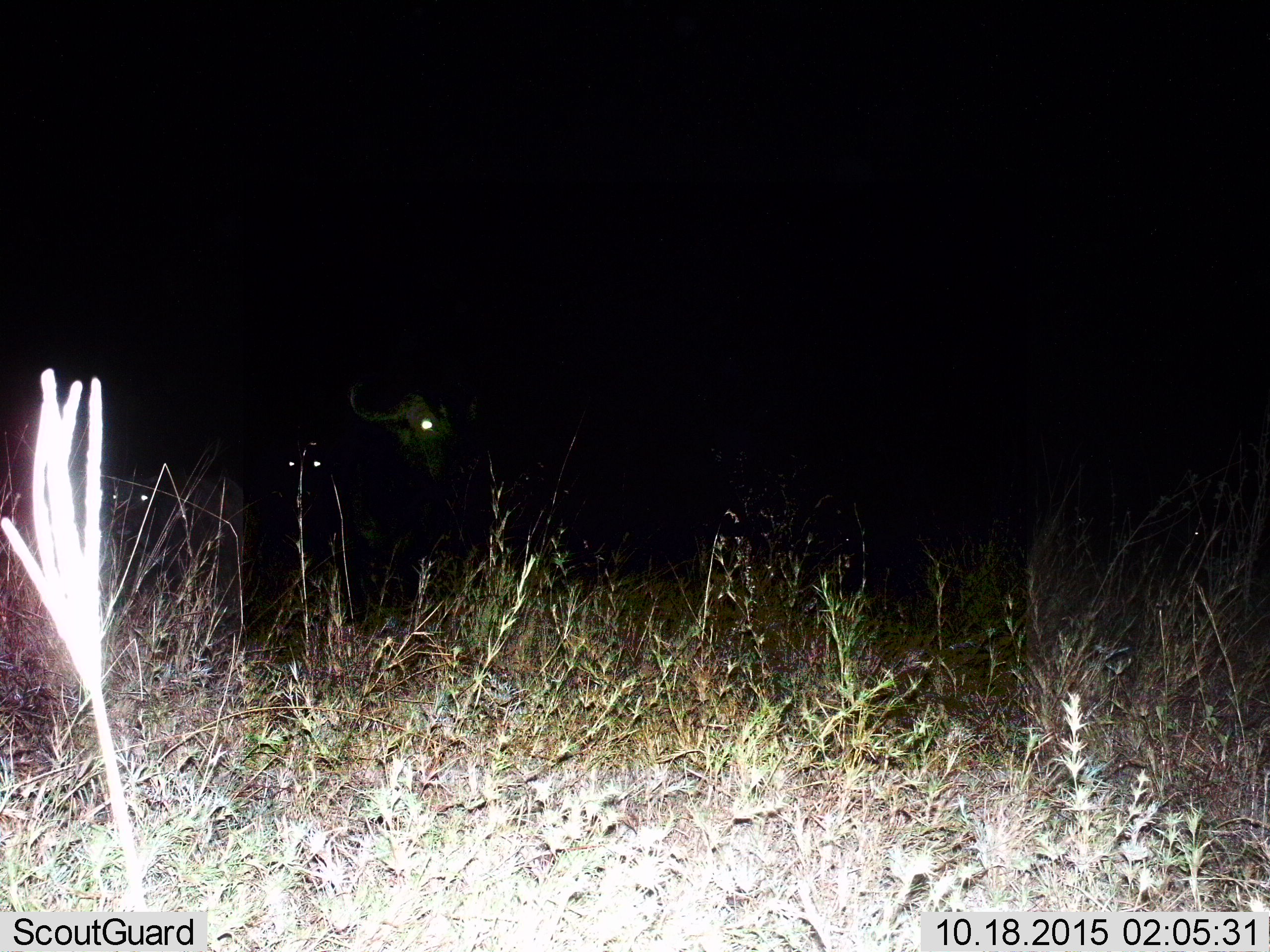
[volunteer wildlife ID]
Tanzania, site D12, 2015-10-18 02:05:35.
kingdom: Animalia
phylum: Chordata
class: Mammalia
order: Artiodactyla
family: Bovidae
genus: Syncerus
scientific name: Syncerus caffer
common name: cape buffalo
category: buffalo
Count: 3.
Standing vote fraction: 86%.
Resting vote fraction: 0%.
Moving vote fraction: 29%.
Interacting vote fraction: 0%.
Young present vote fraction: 29%.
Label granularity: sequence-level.